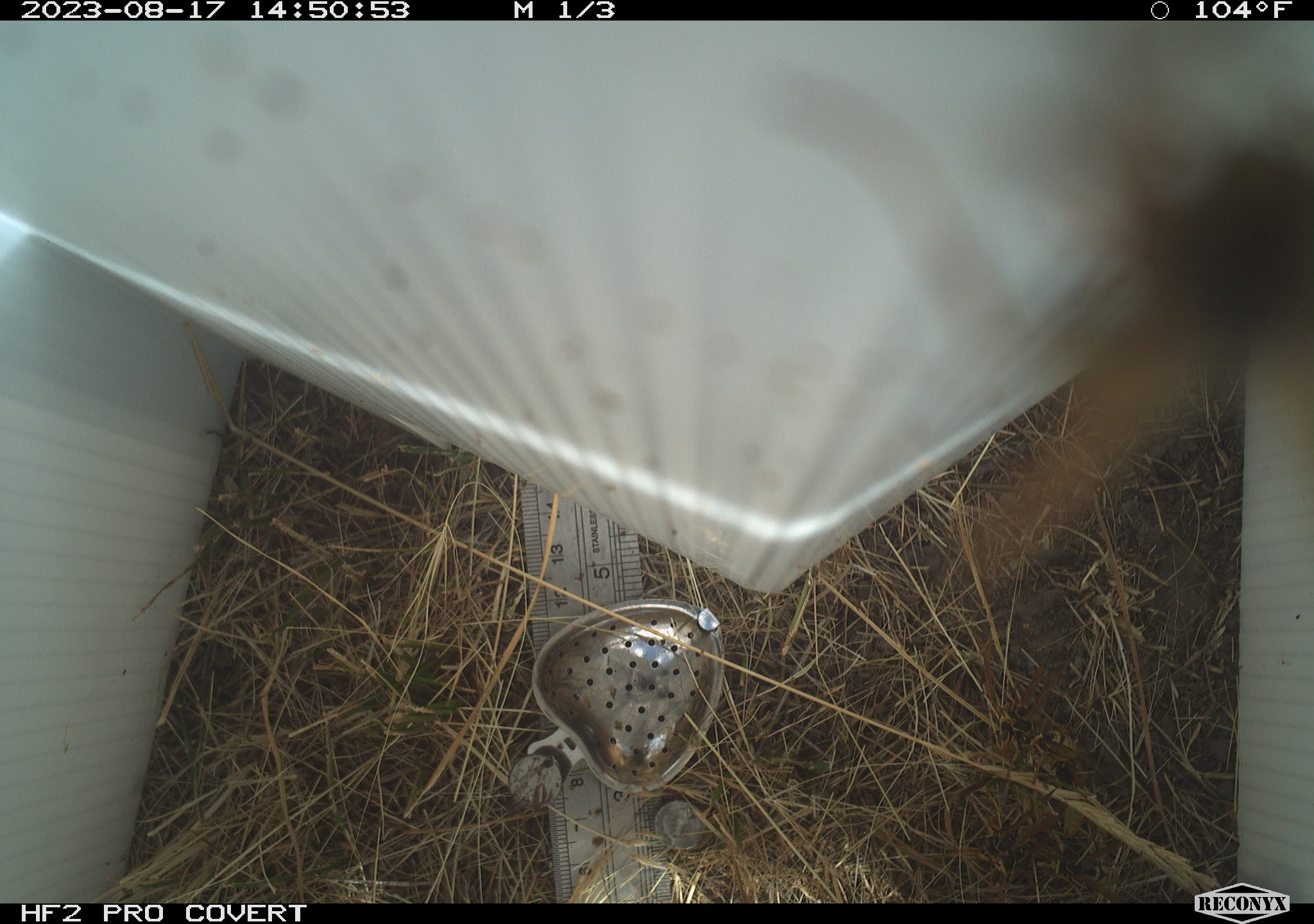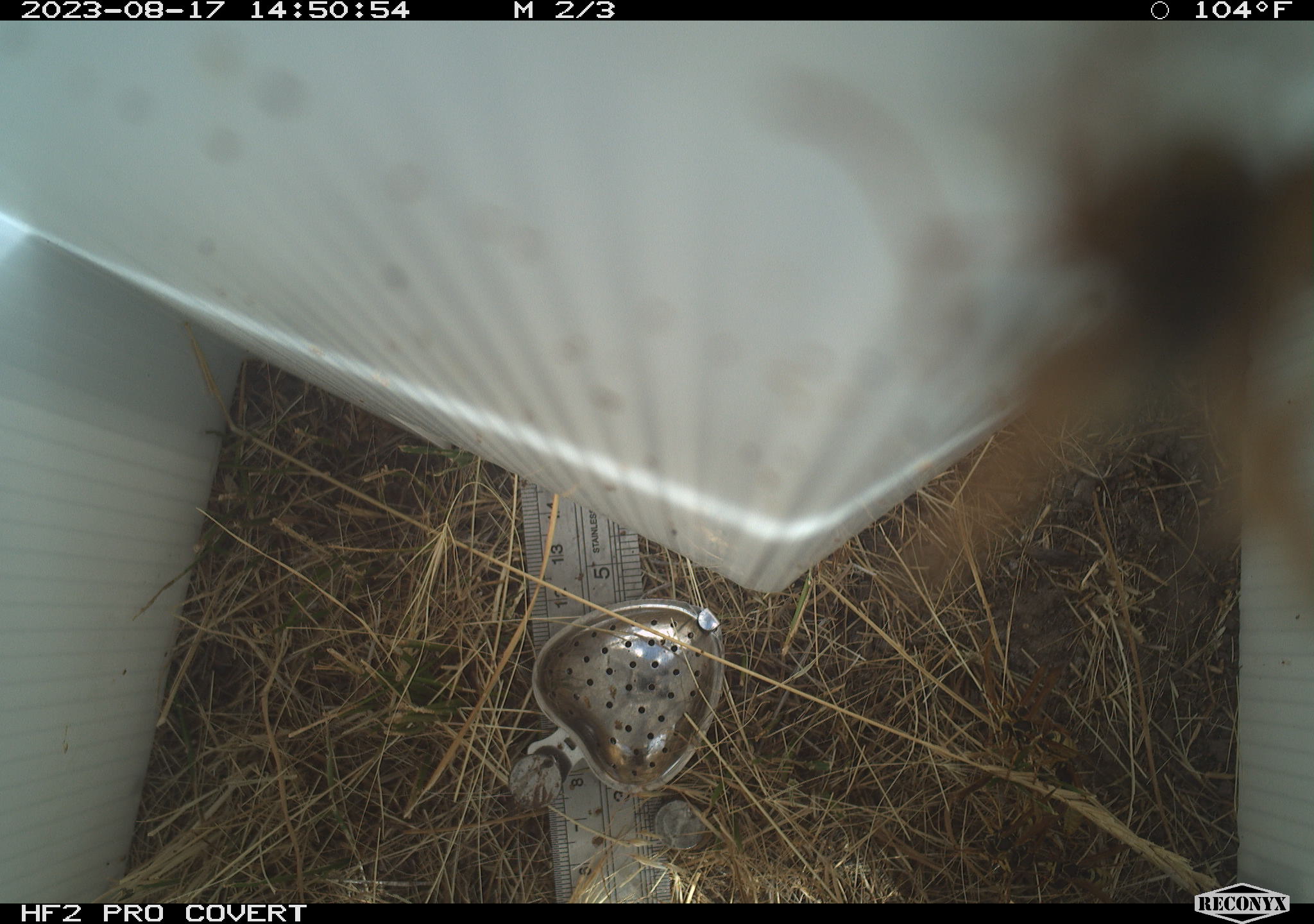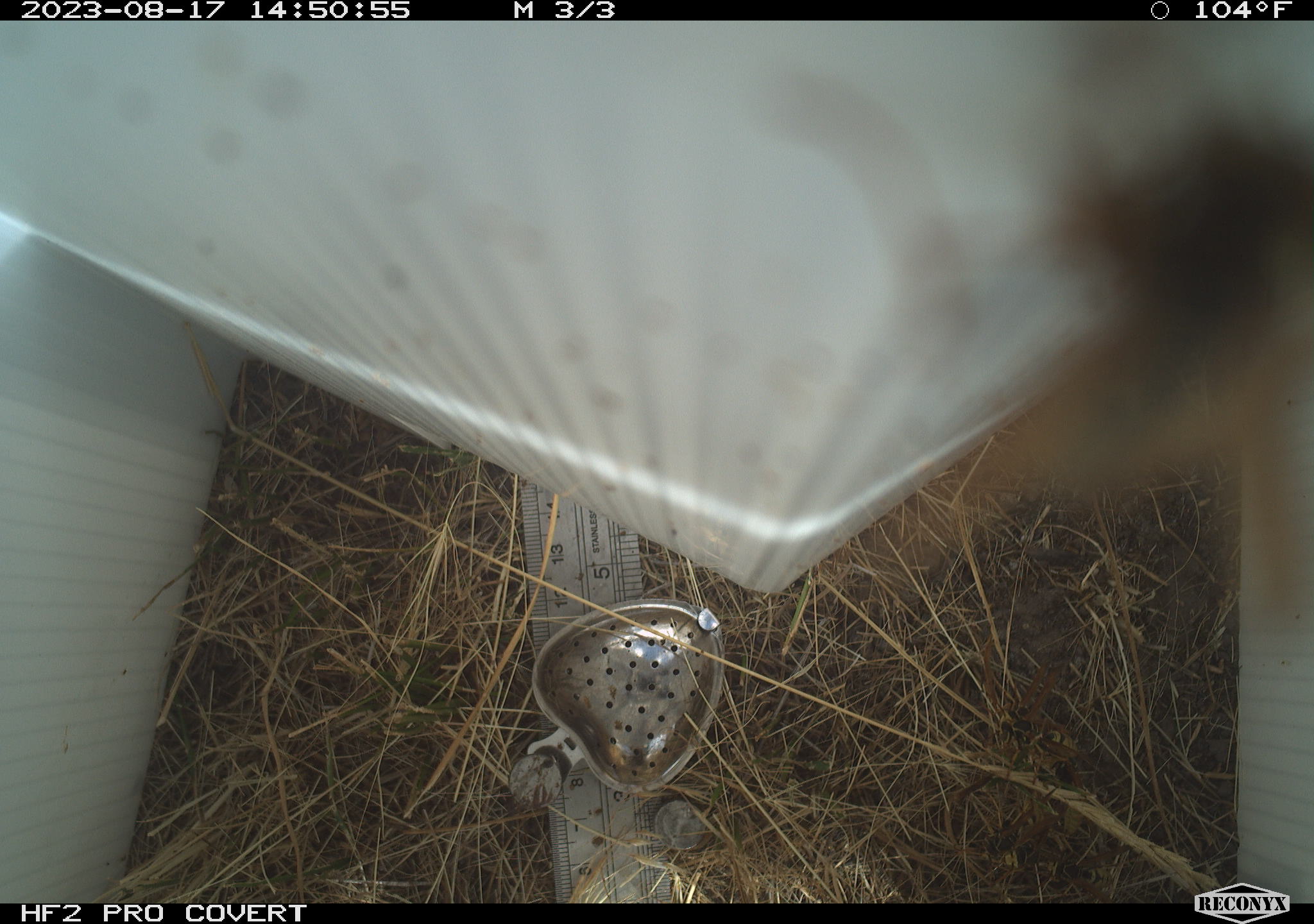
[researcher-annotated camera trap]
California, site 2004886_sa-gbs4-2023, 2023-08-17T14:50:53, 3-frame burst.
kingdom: Animalia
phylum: Arthropoda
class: Insecta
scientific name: Insecta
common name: insect